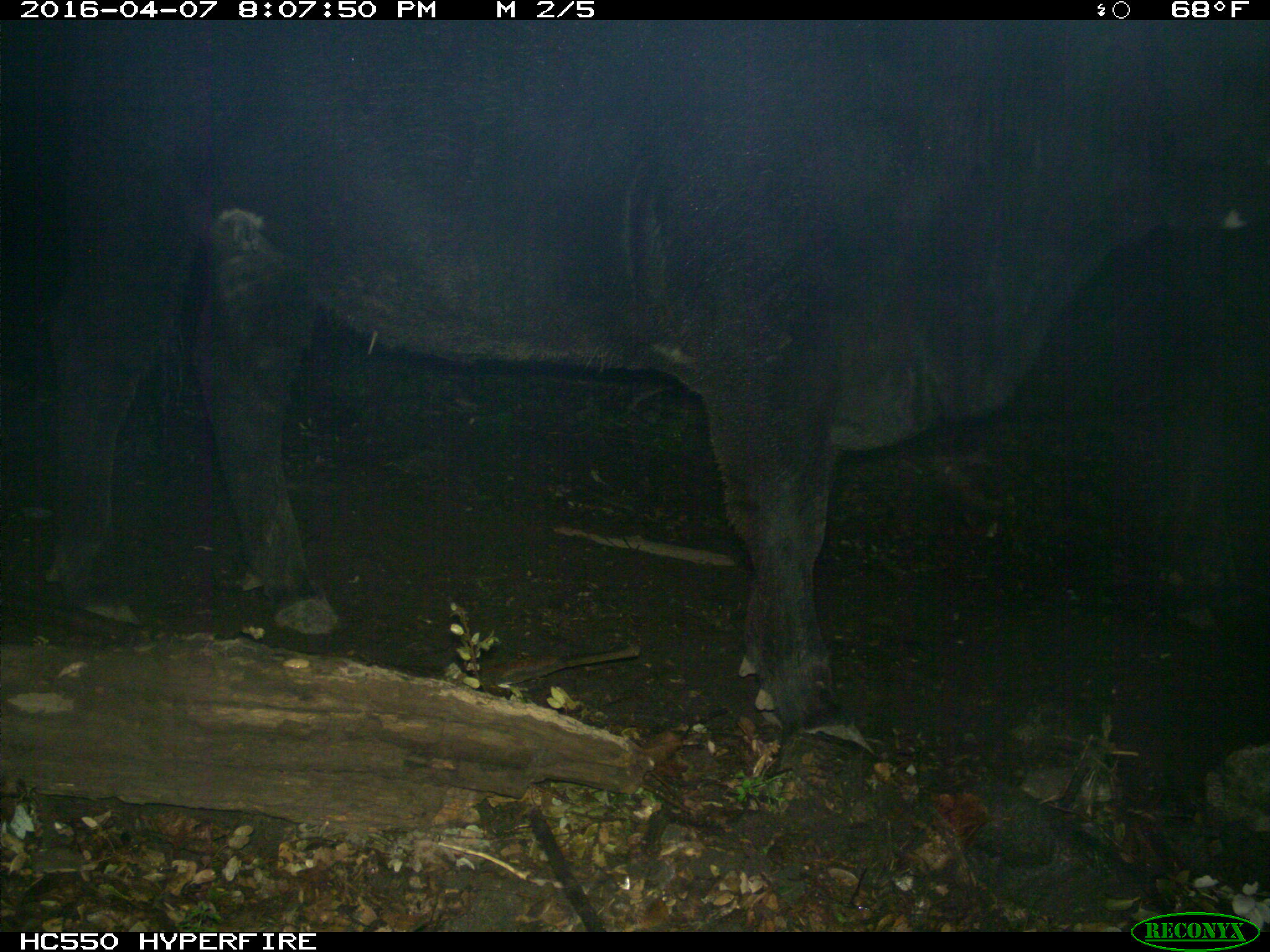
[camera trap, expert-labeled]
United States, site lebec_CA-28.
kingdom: Animalia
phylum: Chordata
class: Mammalia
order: Artiodactyla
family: Bovidae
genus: Bos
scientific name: Bos taurus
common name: domestic cow